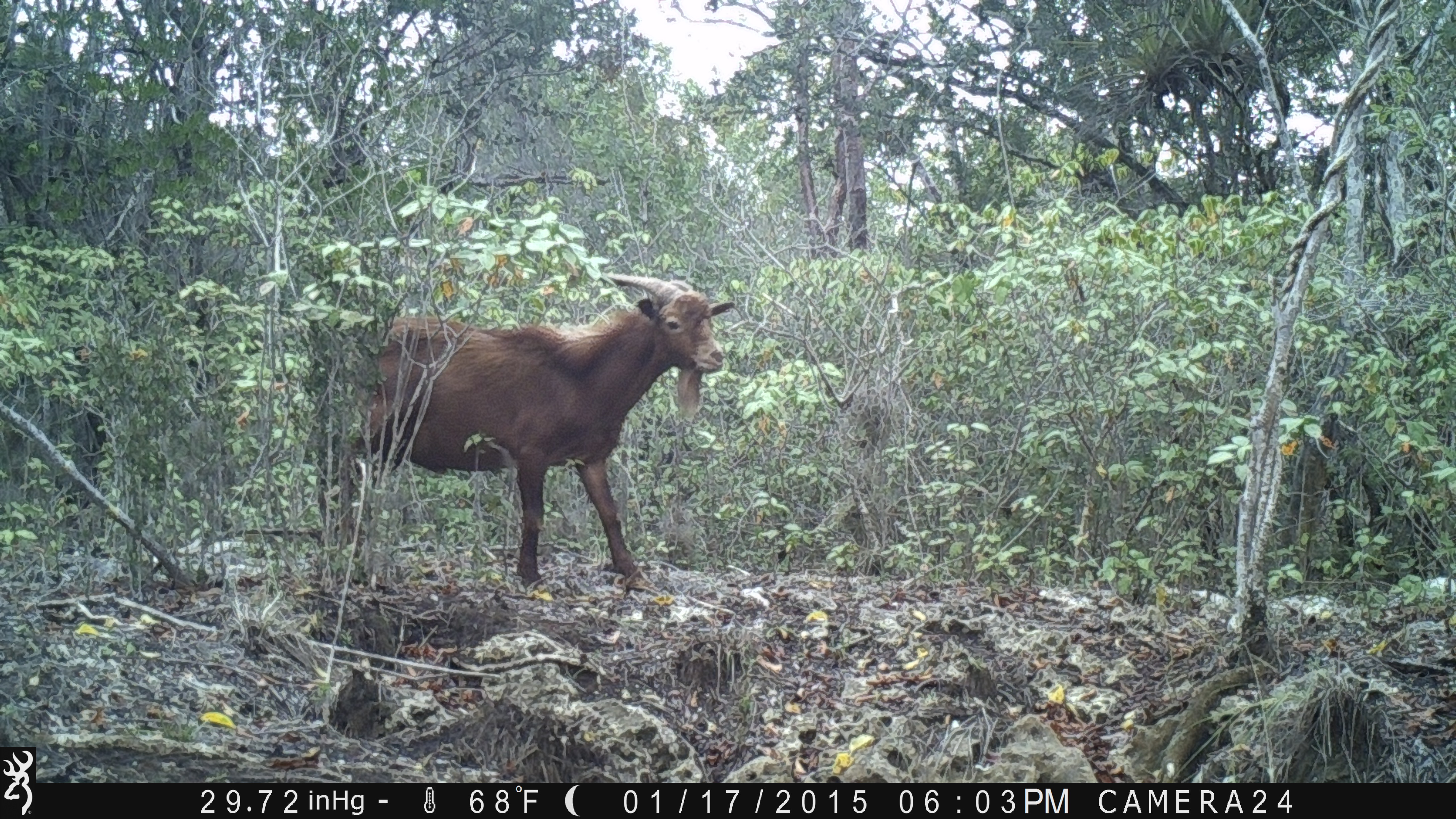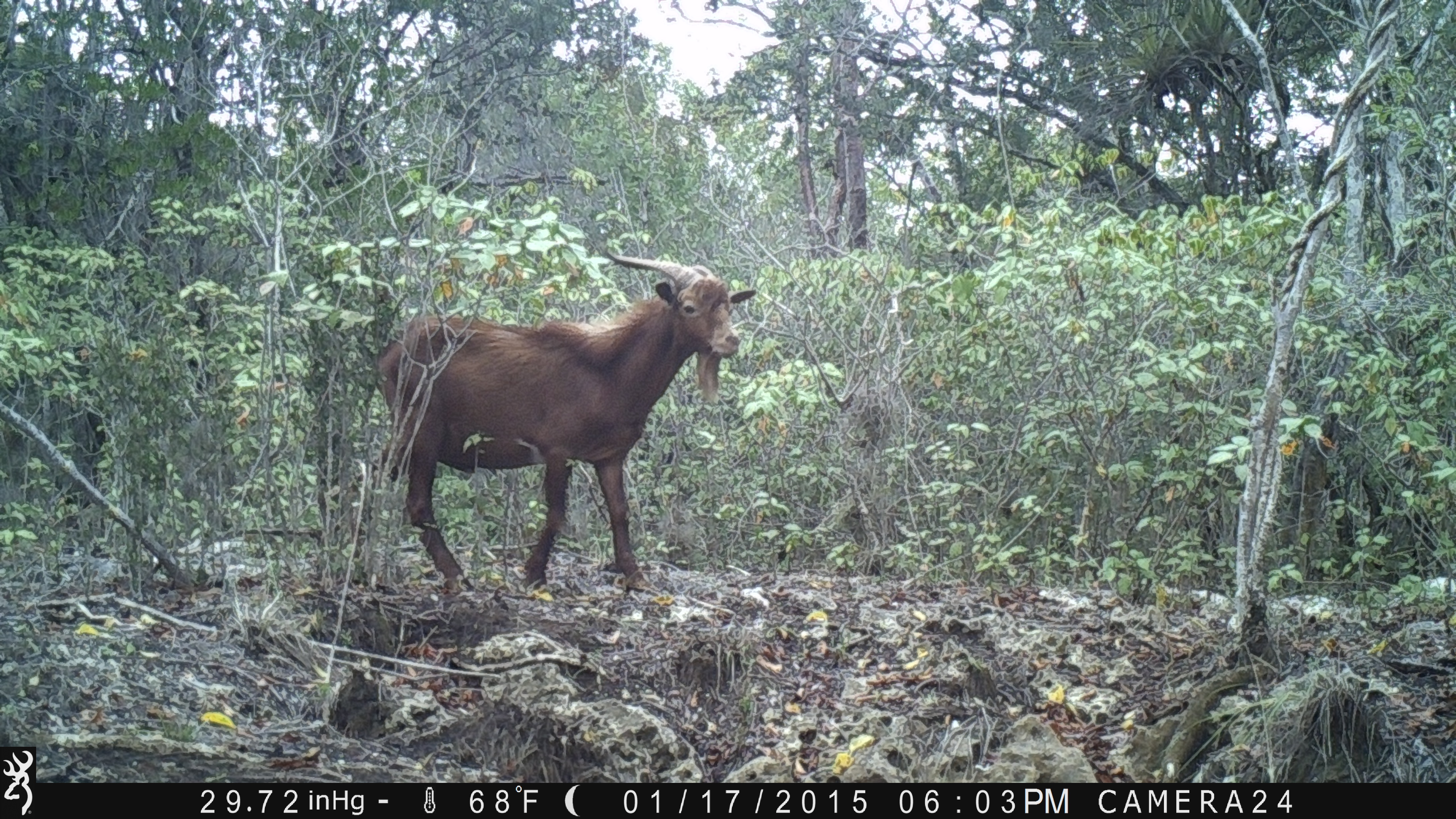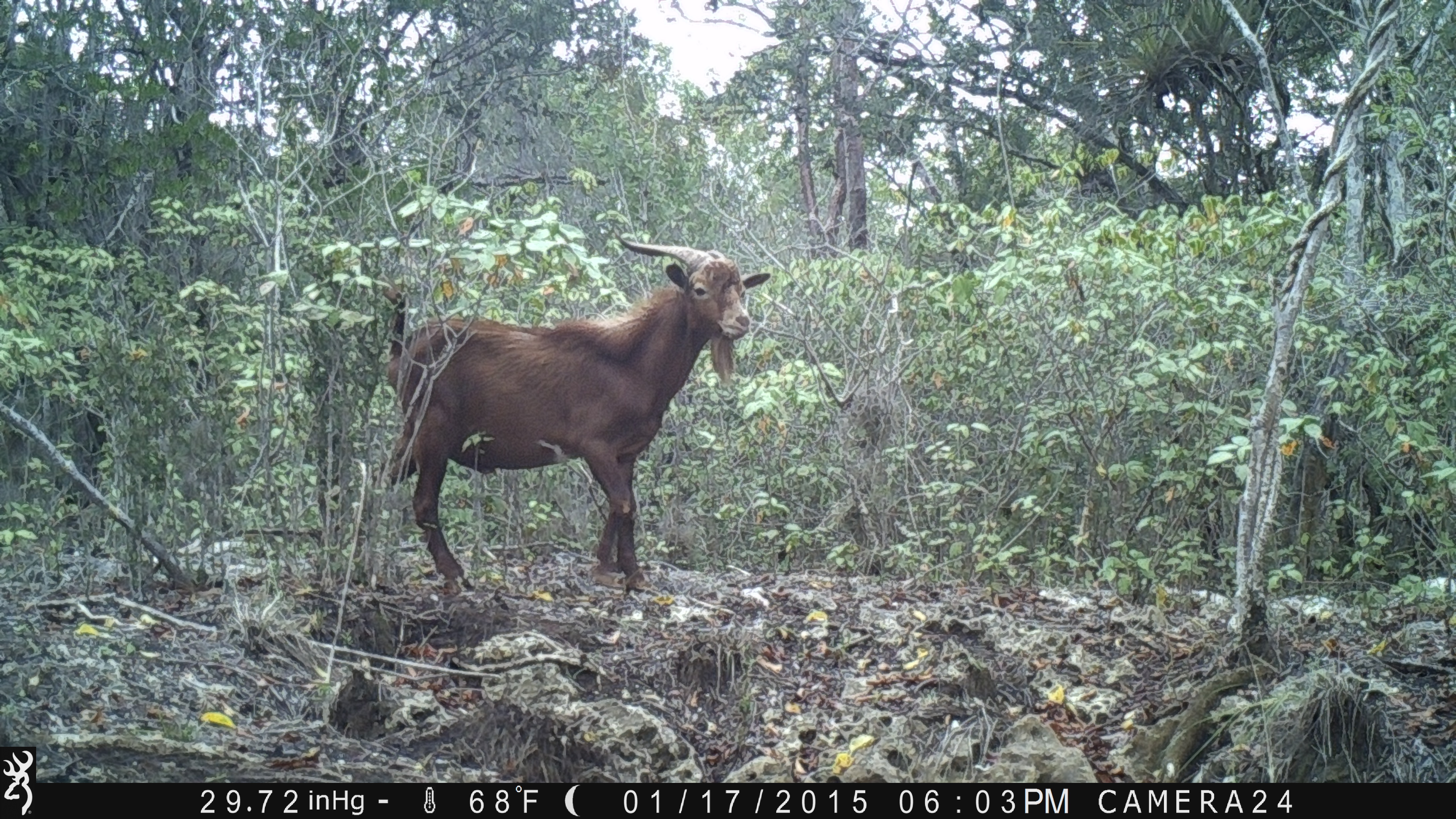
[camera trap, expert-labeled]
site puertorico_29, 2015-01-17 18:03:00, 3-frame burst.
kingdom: Animalia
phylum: Chordata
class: Mammalia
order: Artiodactyla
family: Bovidae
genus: Capra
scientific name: Capra hircus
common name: goat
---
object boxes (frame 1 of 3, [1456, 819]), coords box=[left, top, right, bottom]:
goat: box=[340, 272, 733, 595]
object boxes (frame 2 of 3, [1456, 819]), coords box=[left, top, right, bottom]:
goat: box=[367, 254, 754, 599]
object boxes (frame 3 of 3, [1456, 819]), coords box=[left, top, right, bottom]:
goat: box=[371, 236, 770, 598]